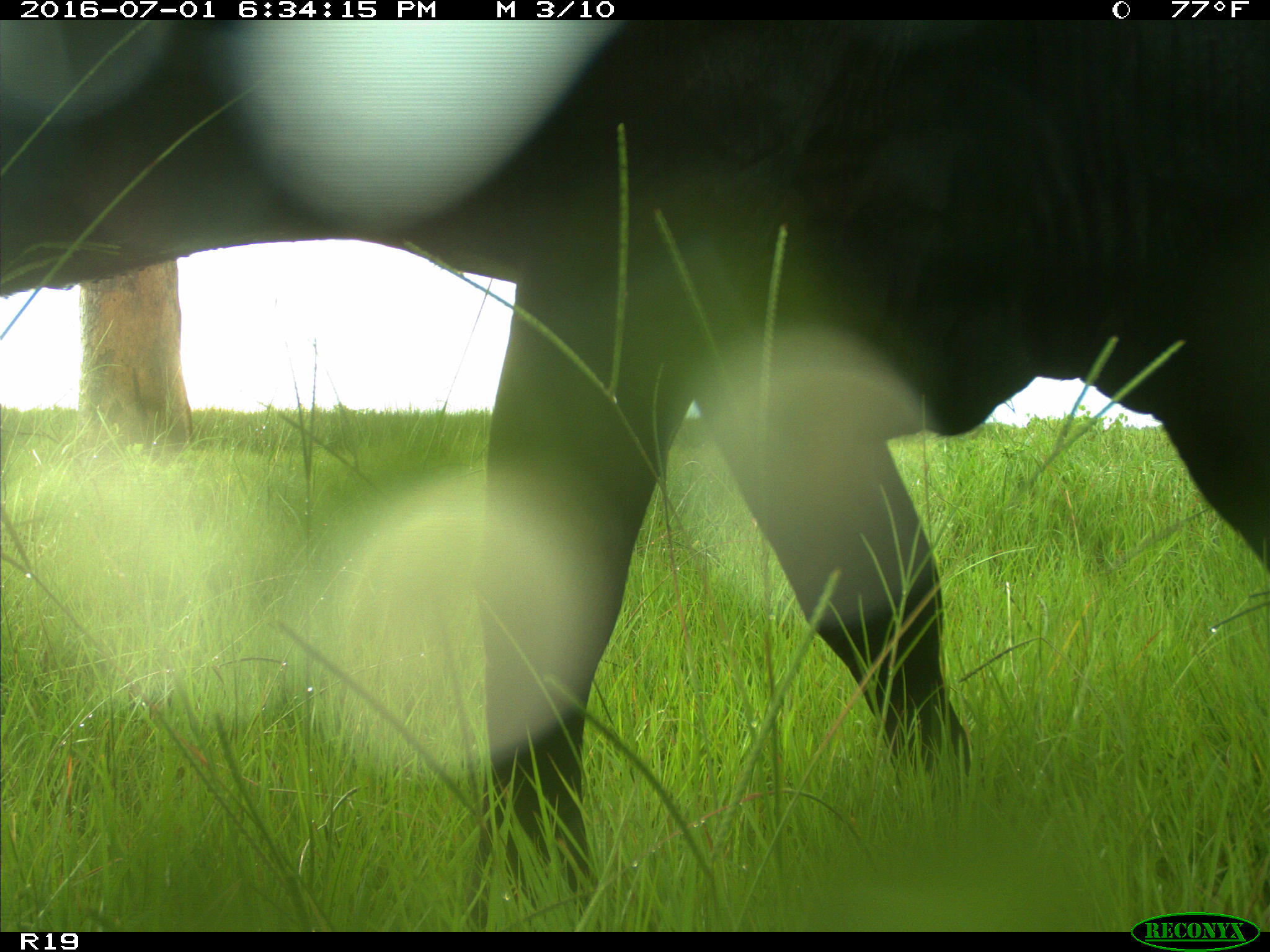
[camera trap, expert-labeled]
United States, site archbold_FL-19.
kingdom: Animalia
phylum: Chordata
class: Mammalia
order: Artiodactyla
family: Bovidae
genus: Bos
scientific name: Bos taurus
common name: domestic cow